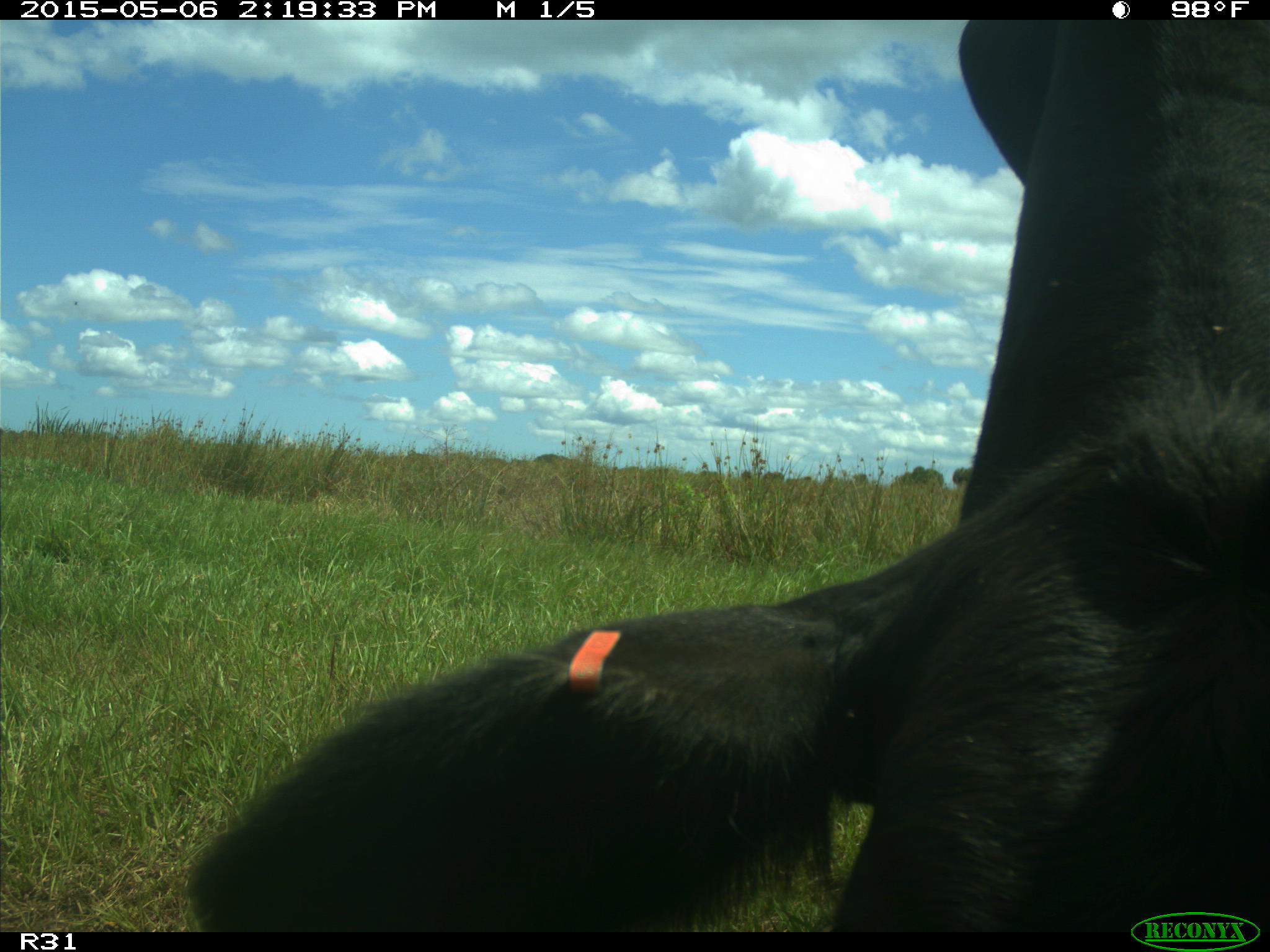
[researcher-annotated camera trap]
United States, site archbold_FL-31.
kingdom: Animalia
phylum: Chordata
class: Mammalia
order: Artiodactyla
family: Bovidae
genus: Bos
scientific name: Bos taurus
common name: domestic cow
Bos taurus (domestic cow).